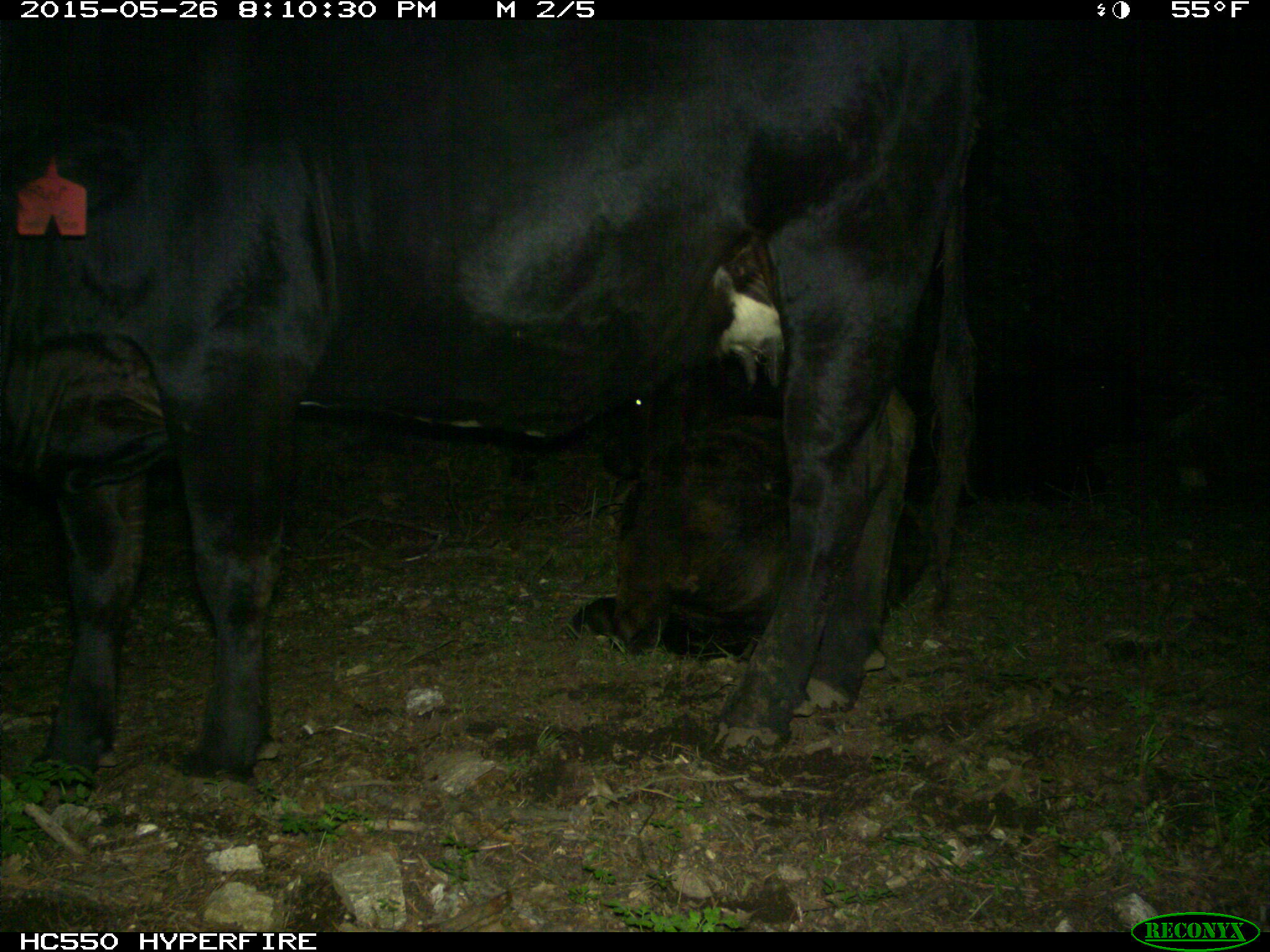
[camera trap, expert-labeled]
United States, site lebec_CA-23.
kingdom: Animalia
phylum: Chordata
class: Mammalia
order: Artiodactyla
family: Bovidae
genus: Bos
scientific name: Bos taurus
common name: domestic cow